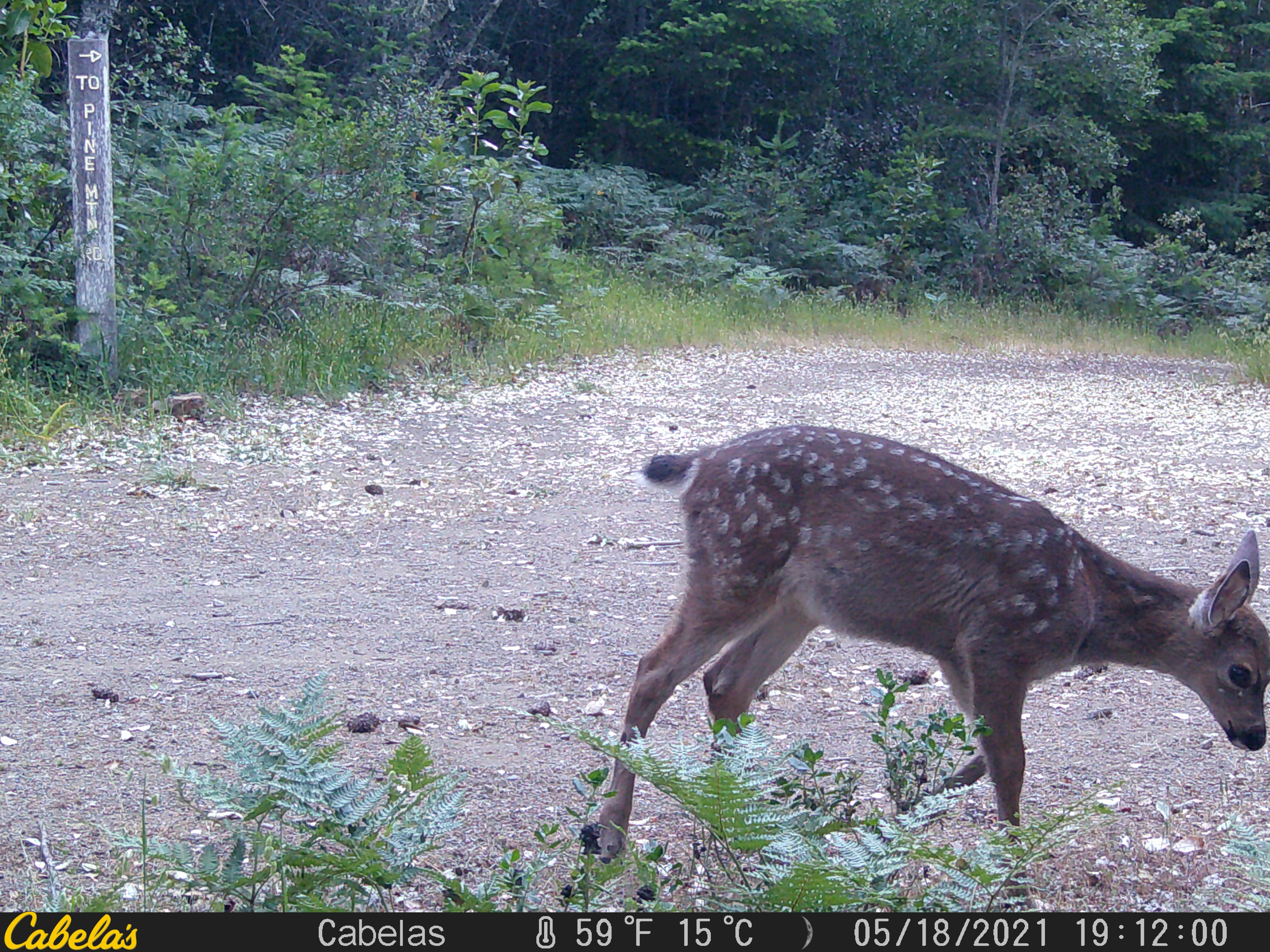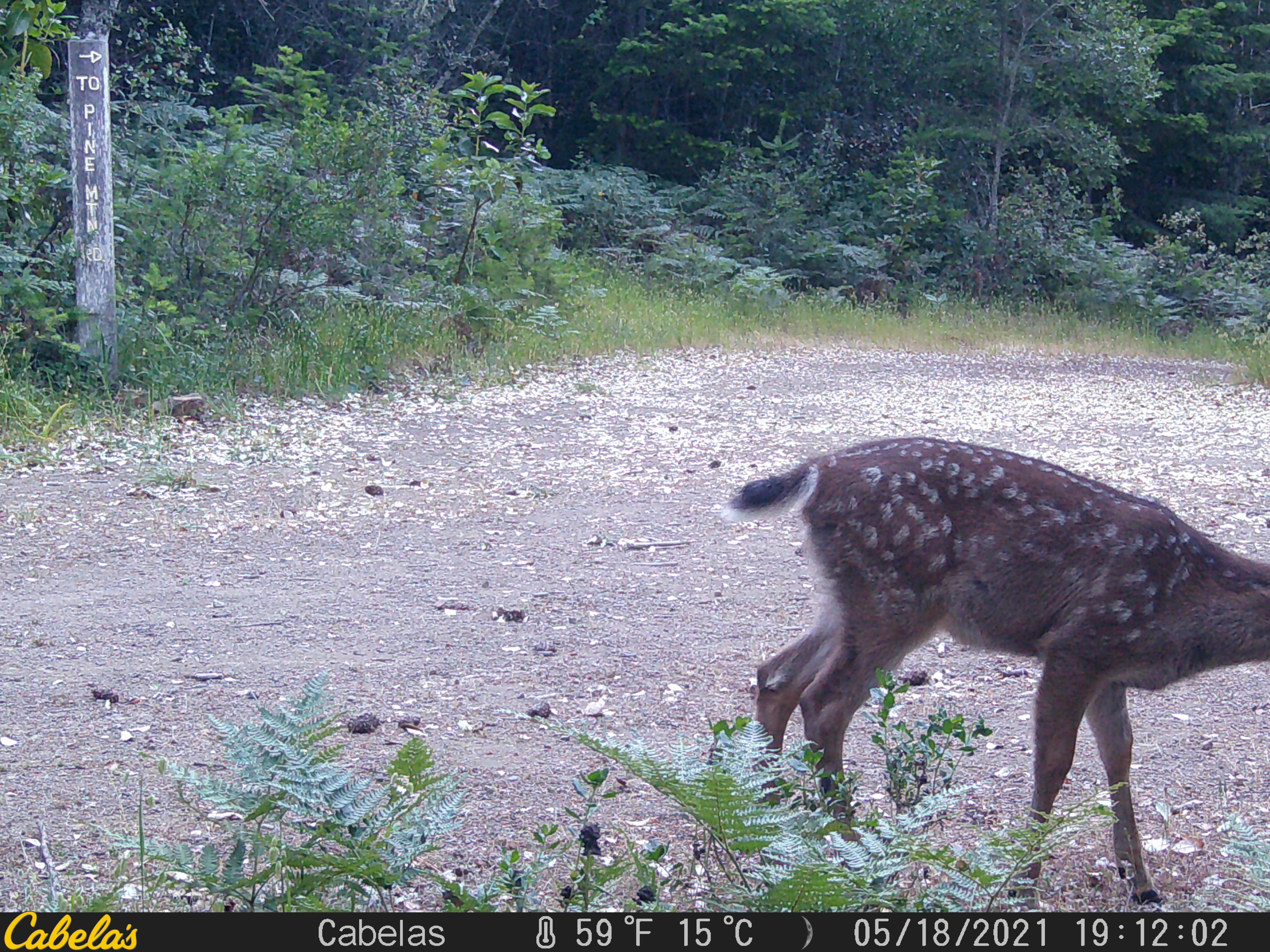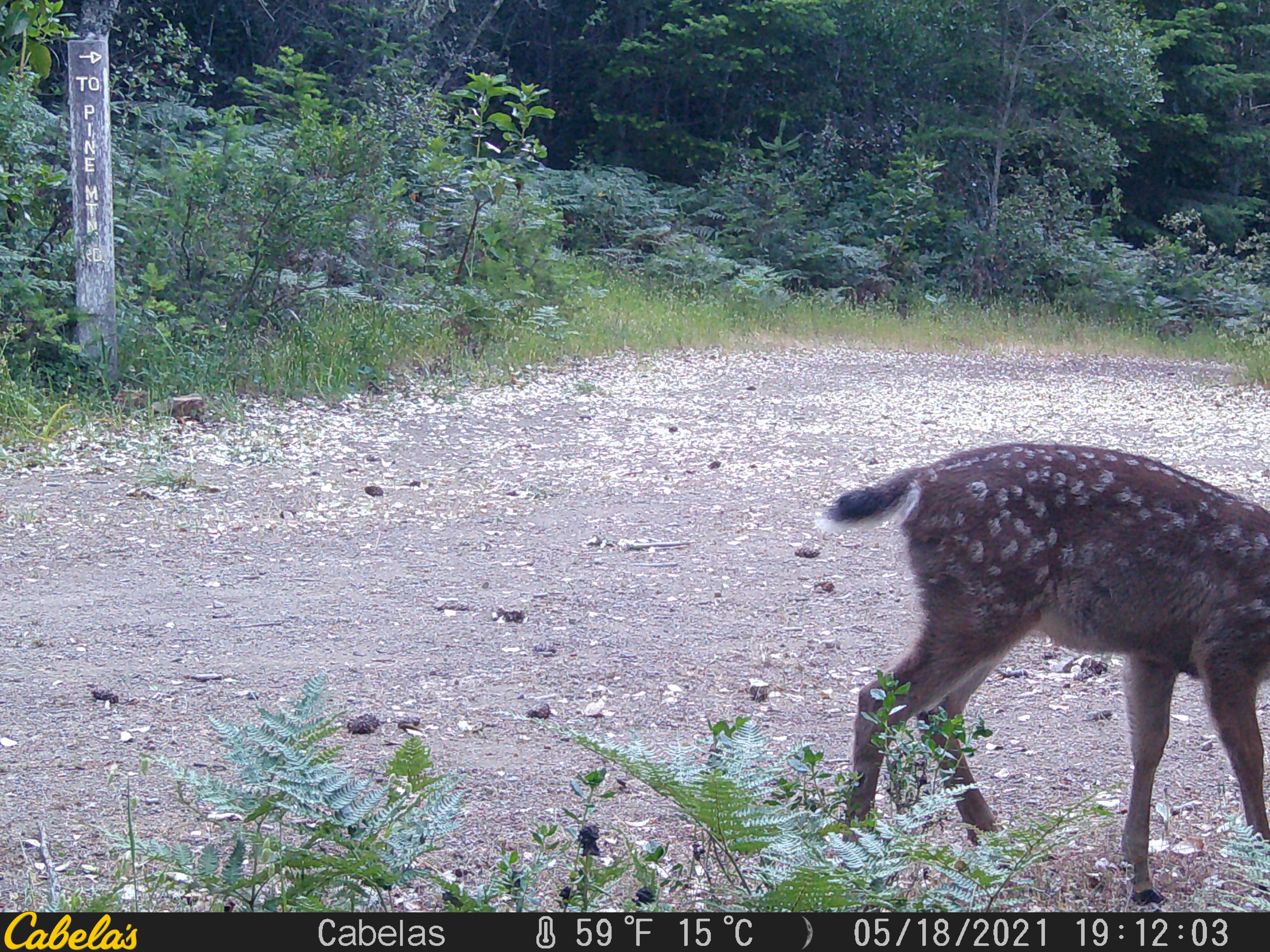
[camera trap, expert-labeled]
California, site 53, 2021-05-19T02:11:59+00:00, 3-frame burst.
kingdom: Animalia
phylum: Chordata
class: Mammalia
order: Artiodactyla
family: Cervidae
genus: Odocoileus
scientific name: Odocoileus hemionus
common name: mule deer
Mule deer (Odocoileus hemionus).